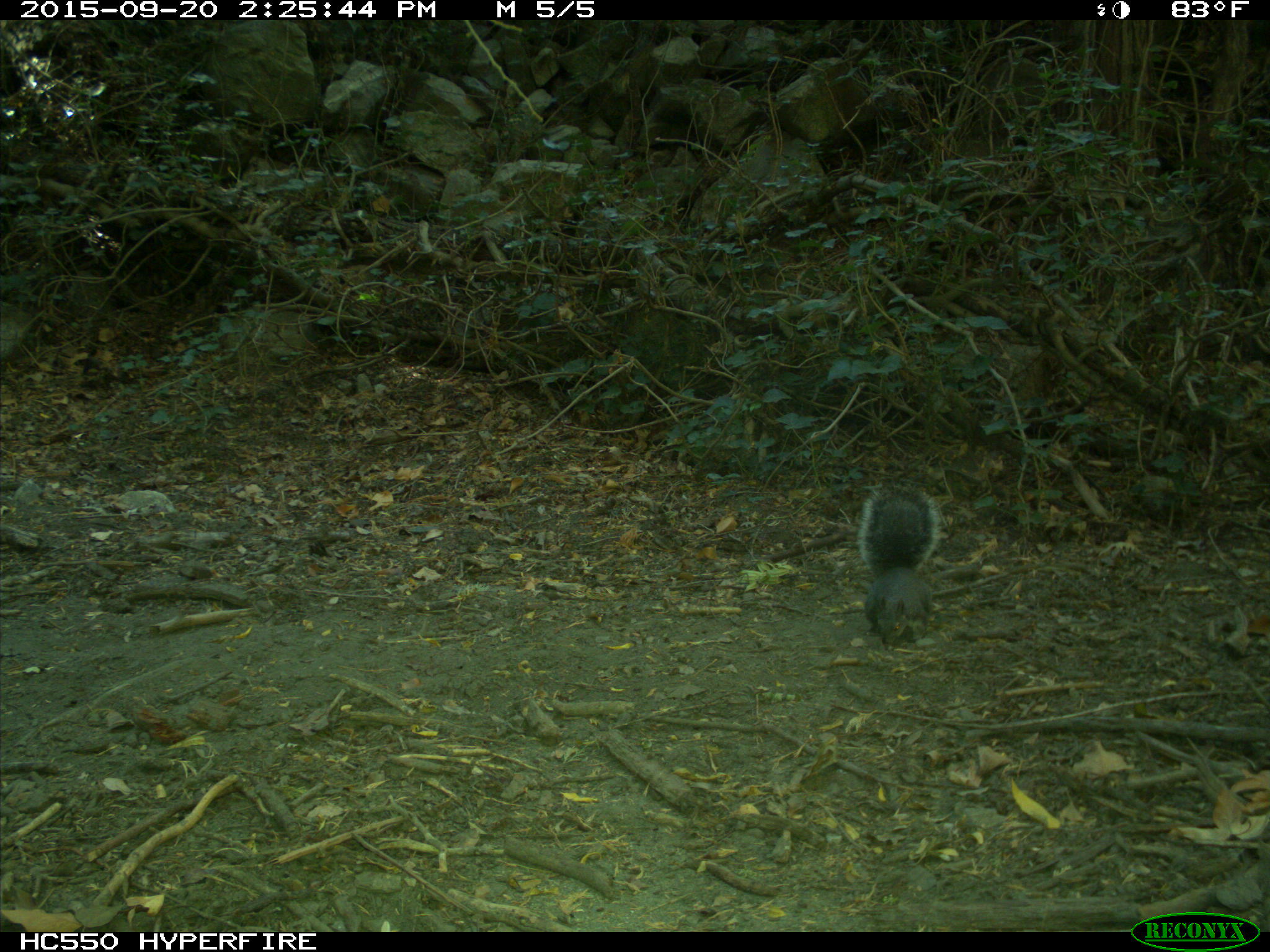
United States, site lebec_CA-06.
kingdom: Animalia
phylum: Chordata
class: Mammalia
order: Rodentia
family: Sciuridae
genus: Sciurus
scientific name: Sciurus carolinensis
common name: eastern gray squirrel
Sciurus carolinensis (eastern gray squirrel).